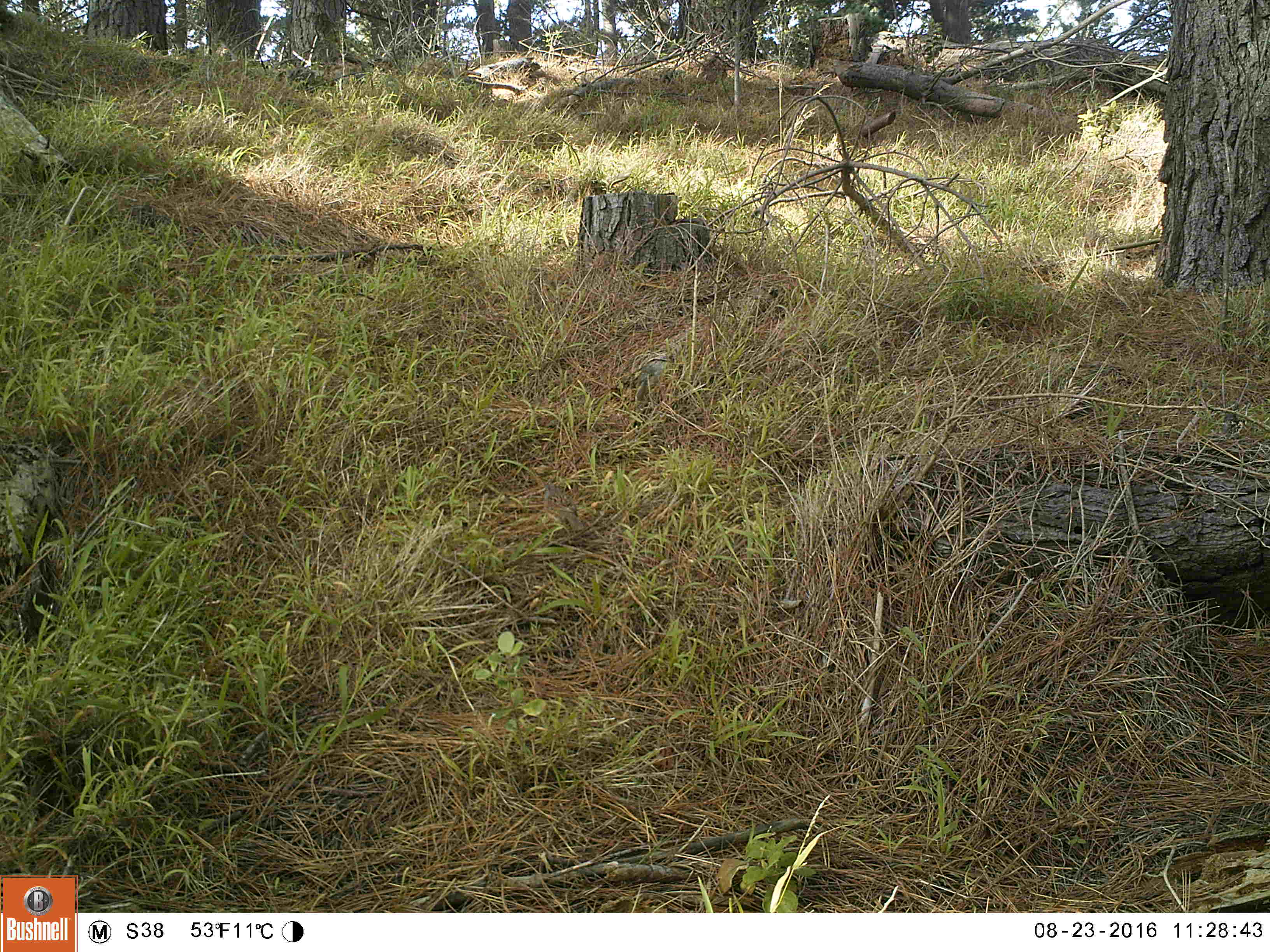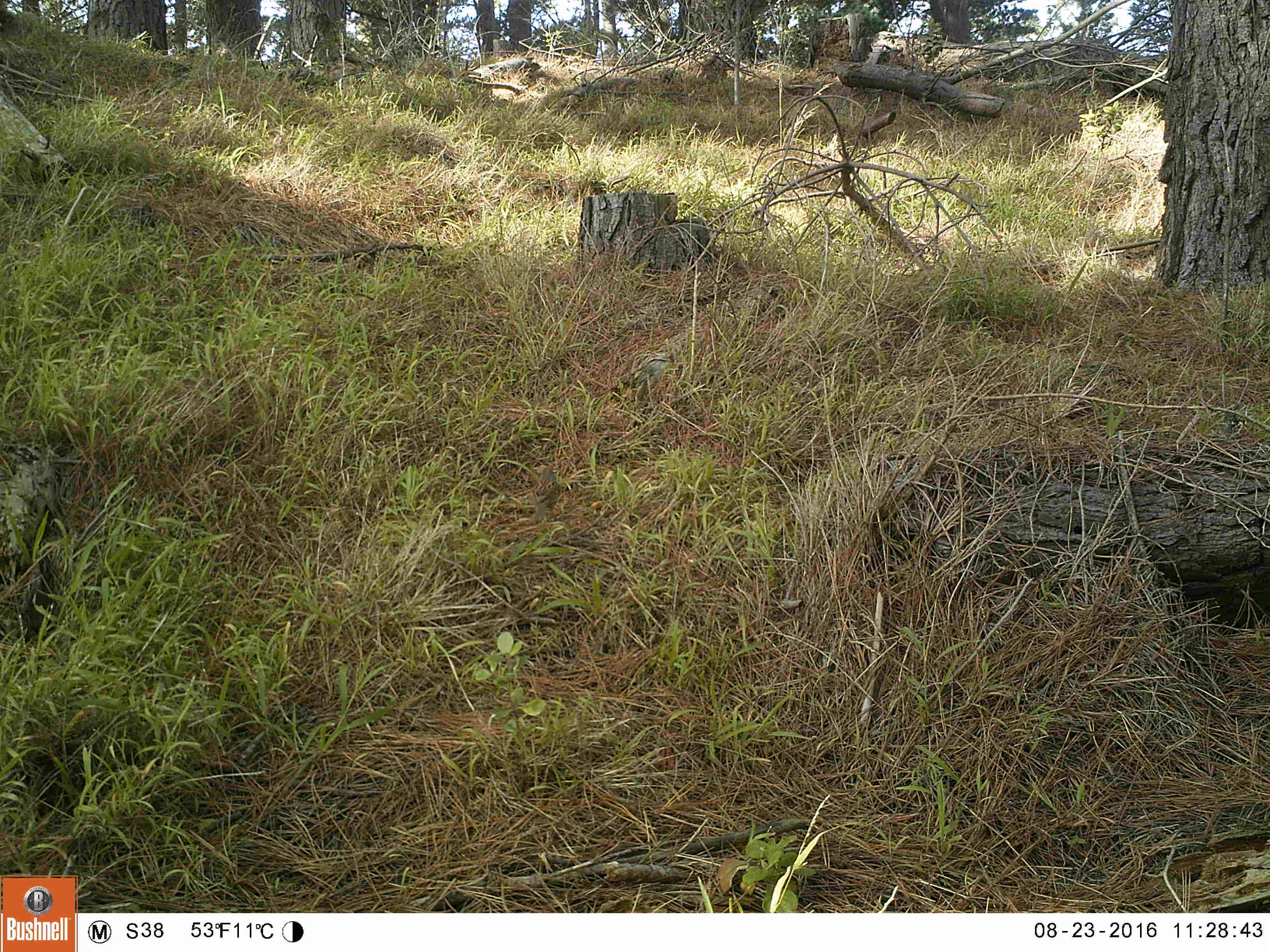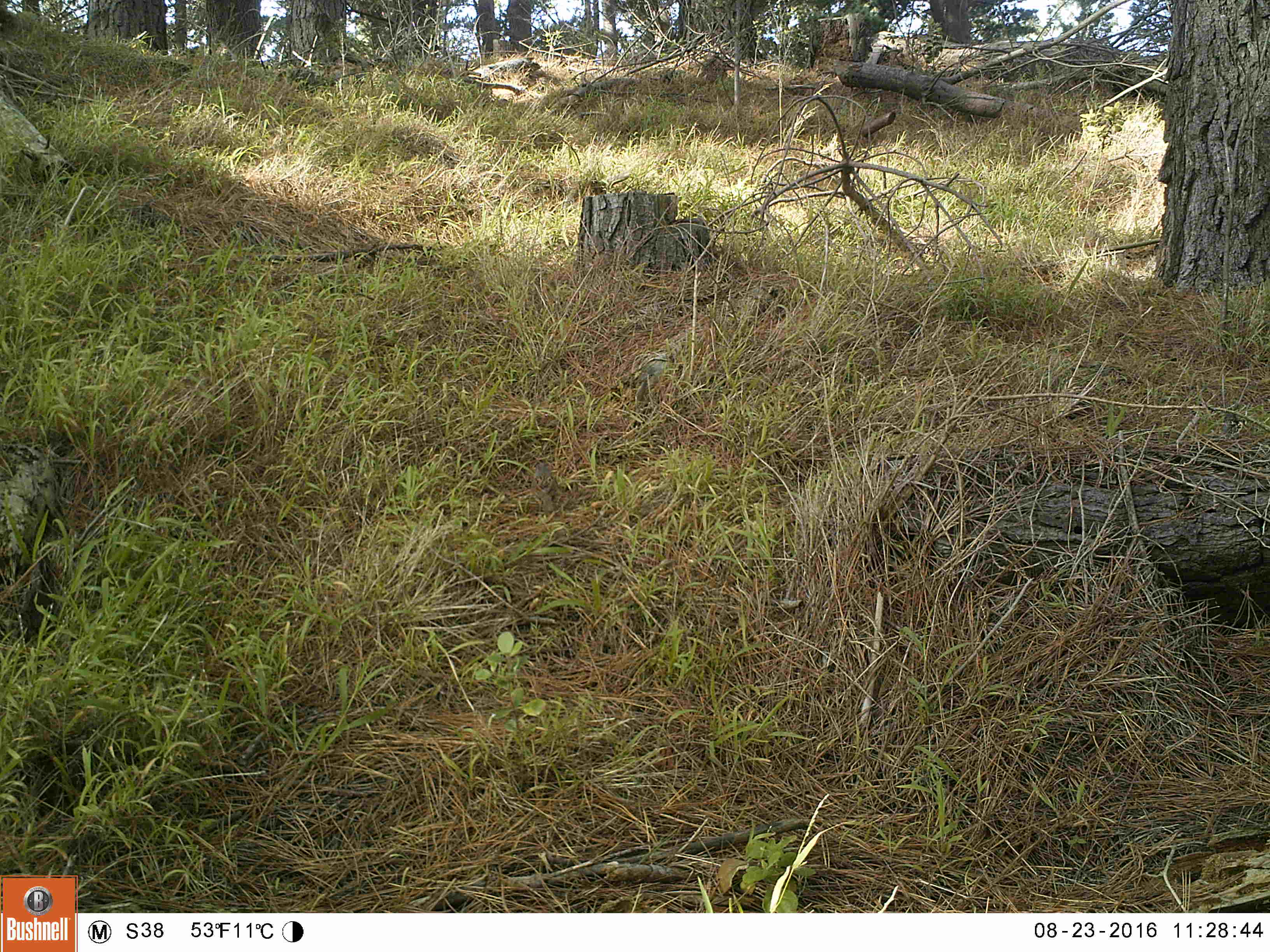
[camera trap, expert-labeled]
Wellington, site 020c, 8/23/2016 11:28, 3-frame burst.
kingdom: Animalia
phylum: Chordata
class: Aves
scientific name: Aves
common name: bird